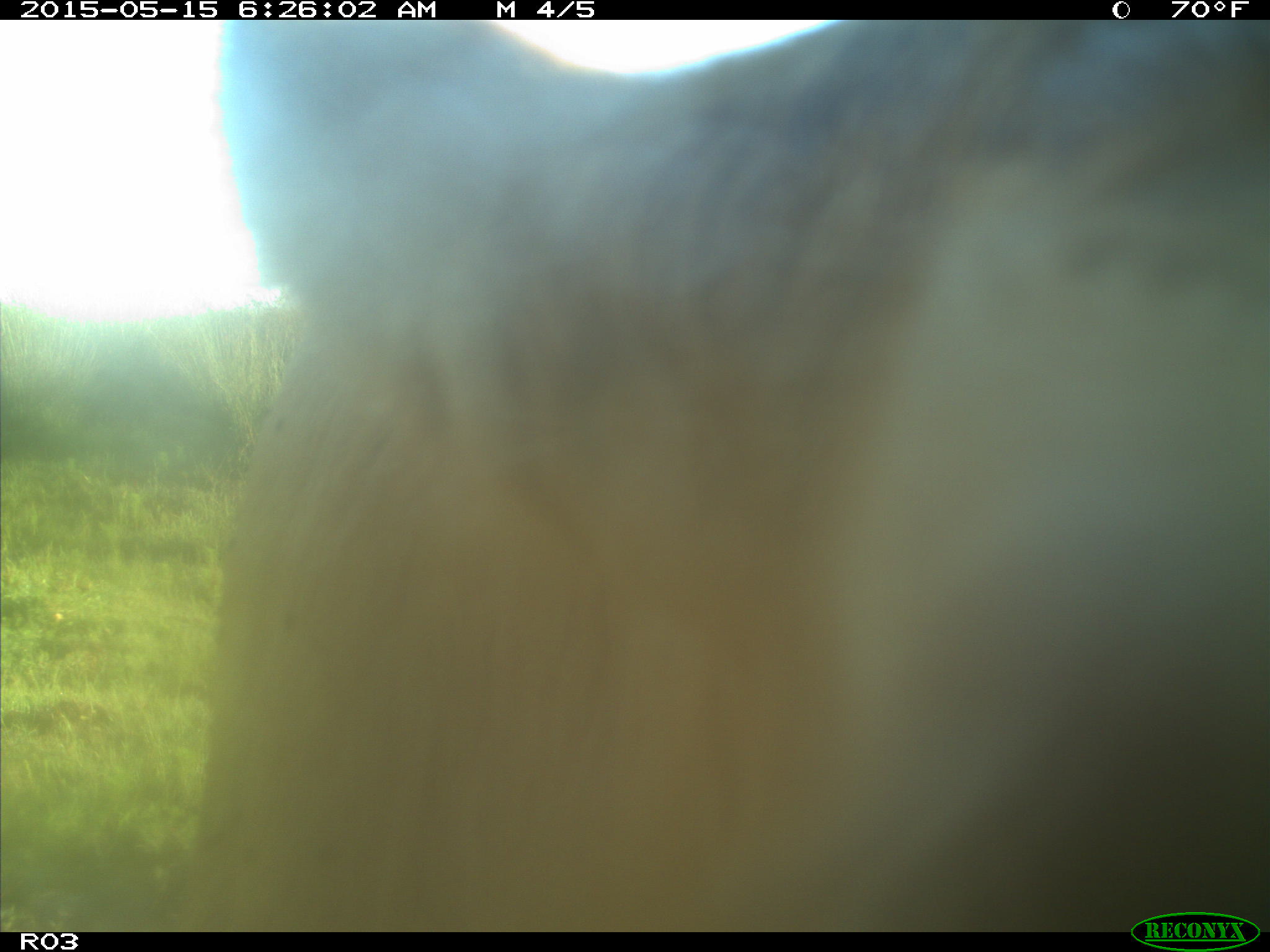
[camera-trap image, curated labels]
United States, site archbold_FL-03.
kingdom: Animalia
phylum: Chordata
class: Mammalia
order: Artiodactyla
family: Bovidae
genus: Bos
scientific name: Bos taurus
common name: domestic cow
Bos taurus (domestic cow).